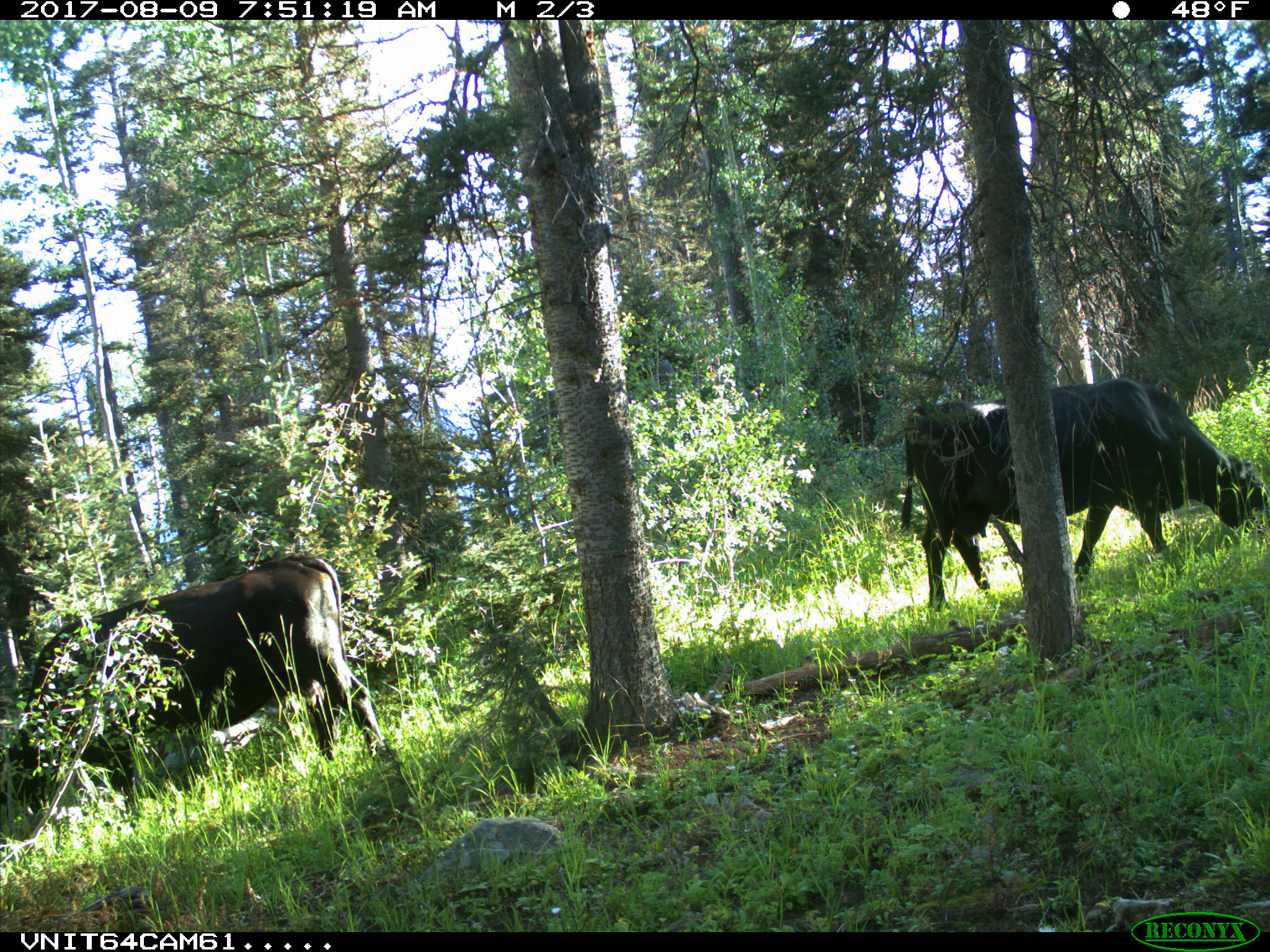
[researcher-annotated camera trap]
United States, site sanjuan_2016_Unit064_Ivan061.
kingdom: Animalia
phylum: Chordata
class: Mammalia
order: Artiodactyla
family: Bovidae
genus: Bos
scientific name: Bos taurus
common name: domestic cow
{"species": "Bos taurus (domestic cow)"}